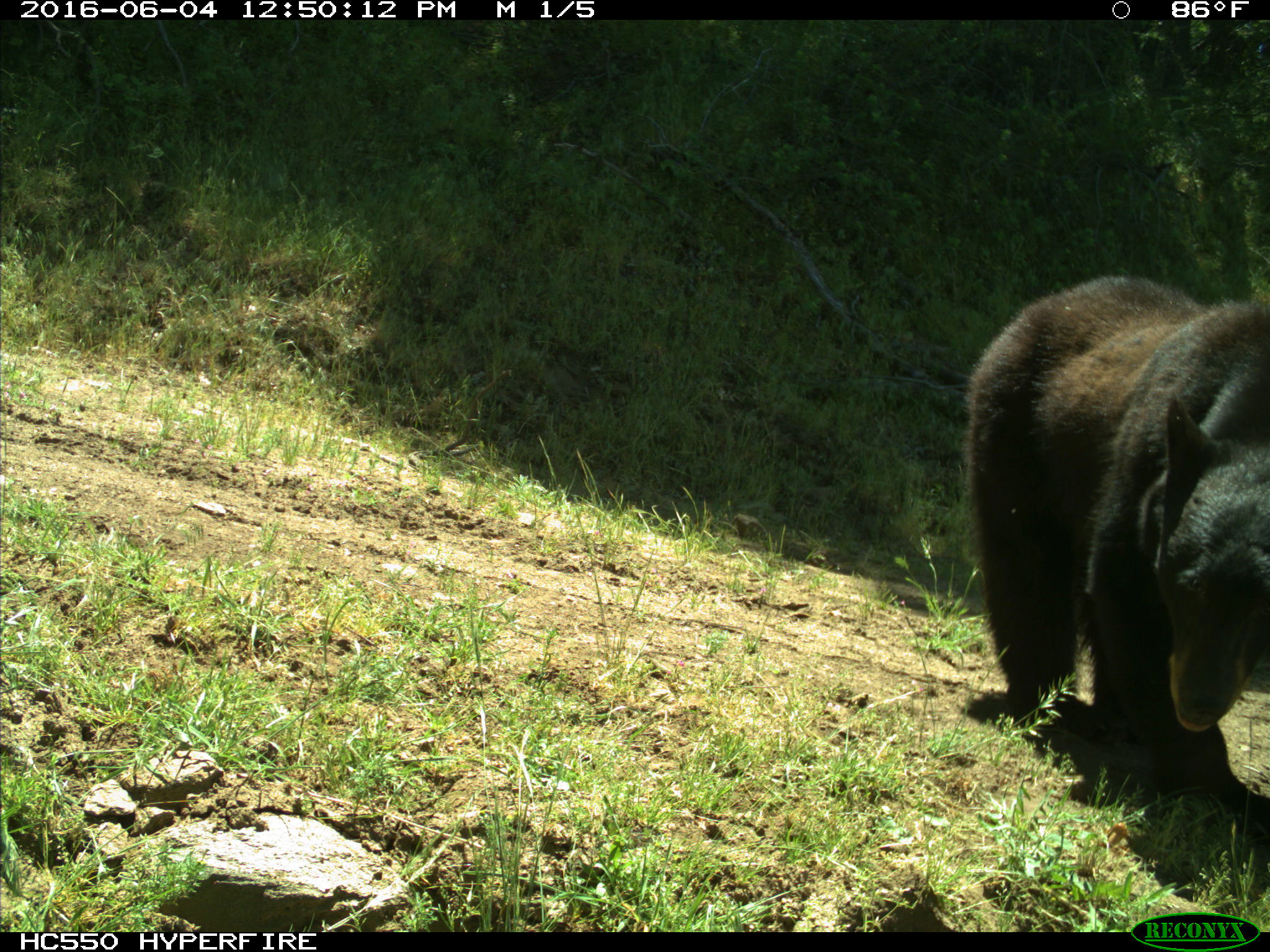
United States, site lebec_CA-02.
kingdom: Animalia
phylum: Chordata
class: Mammalia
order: Carnivora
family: Ursidae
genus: Ursus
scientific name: Ursus americanus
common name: american black bear